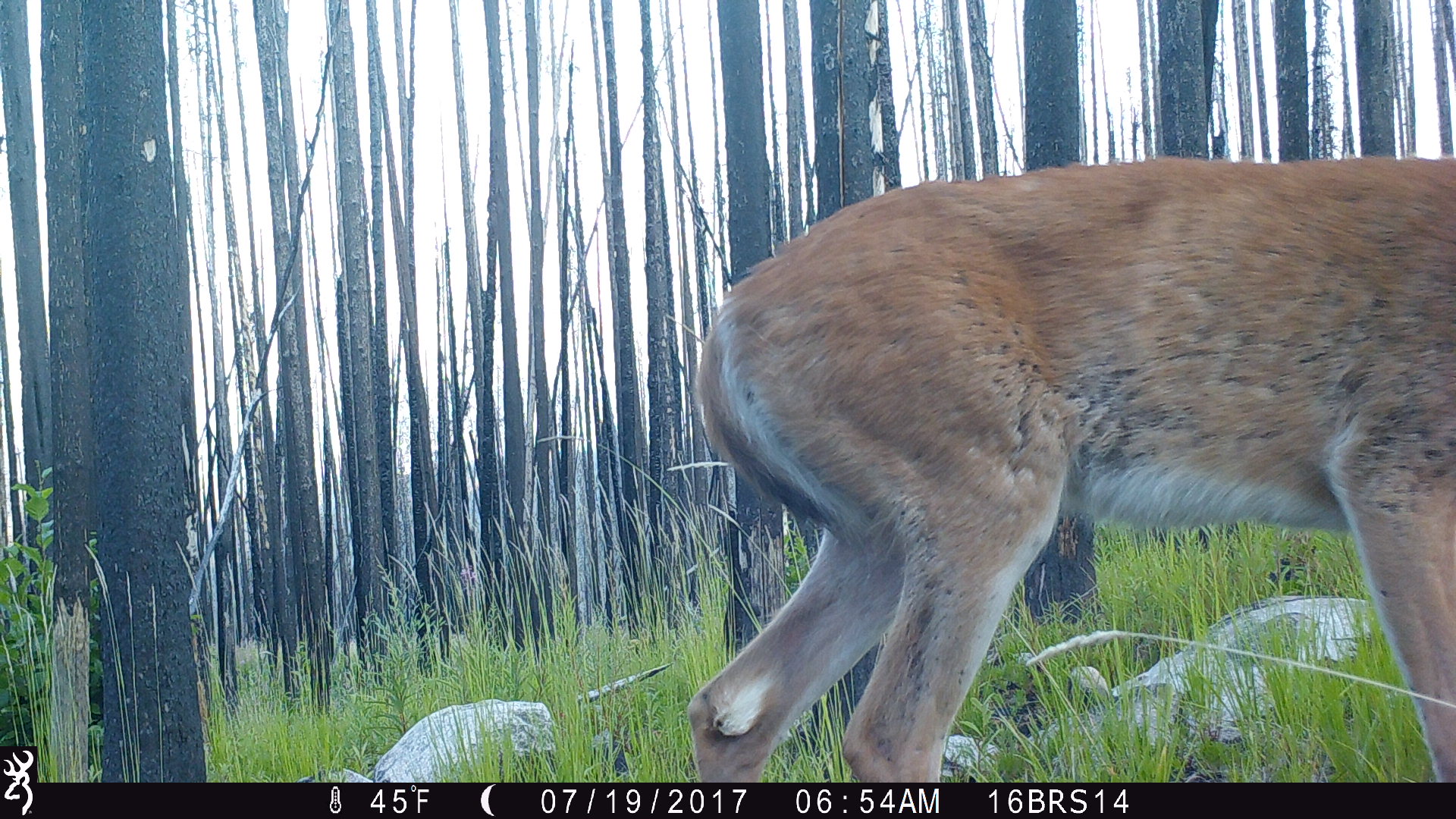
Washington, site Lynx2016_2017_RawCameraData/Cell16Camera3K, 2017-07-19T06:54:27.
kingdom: Animalia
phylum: Chordata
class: Mammalia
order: Artiodactyla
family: Cervidae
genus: Odocoileus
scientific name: Odocoileus virginianus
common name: white-tailed deer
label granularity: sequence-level